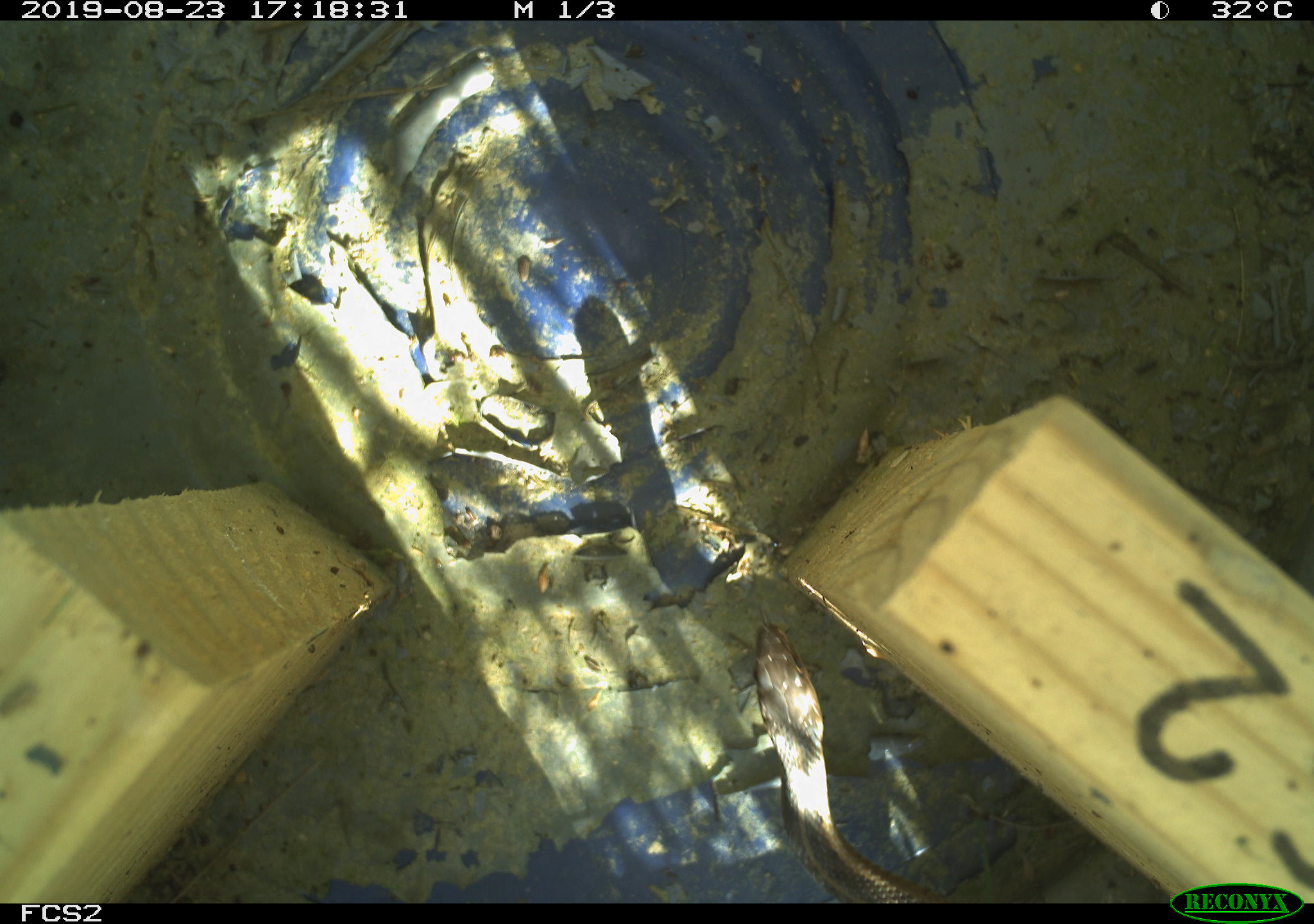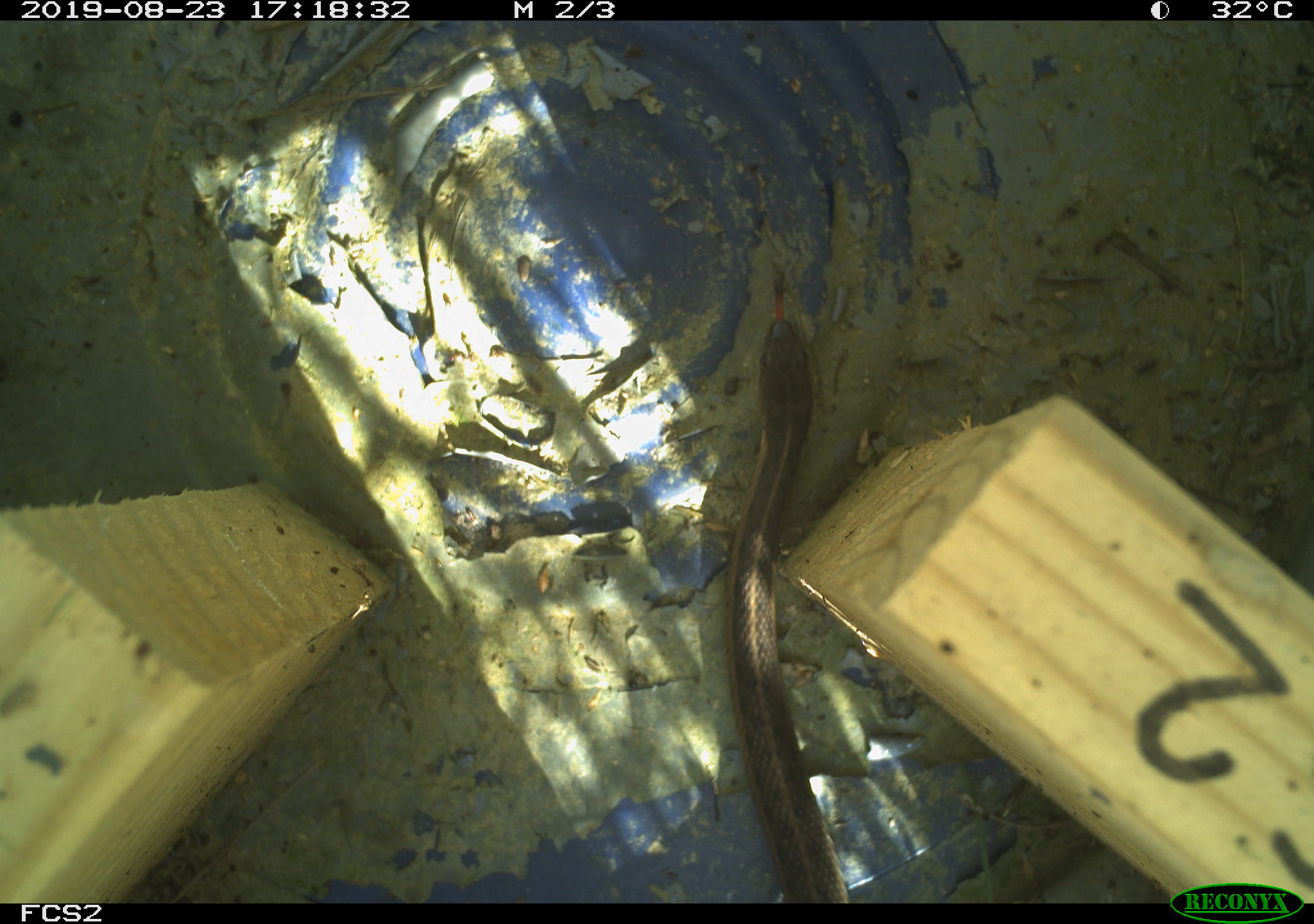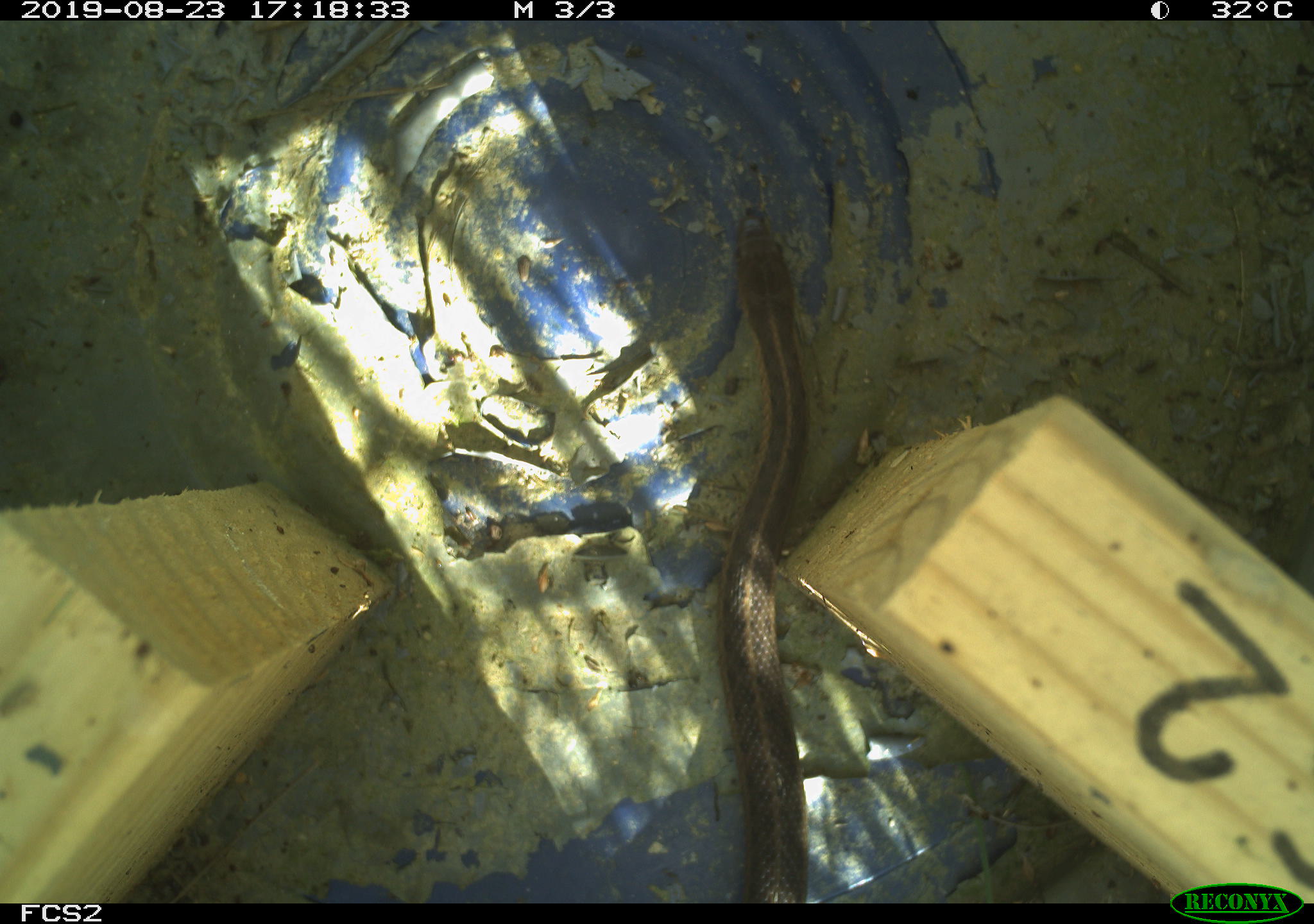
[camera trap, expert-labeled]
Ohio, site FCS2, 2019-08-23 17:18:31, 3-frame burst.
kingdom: Animalia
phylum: Chordata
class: Reptilia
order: Squamata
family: Colubridae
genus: Thamnophis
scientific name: Thamnophis sirtalis sirtalis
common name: eastern gartersnake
Eastern gartersnake (Thamnophis sirtalis sirtalis).